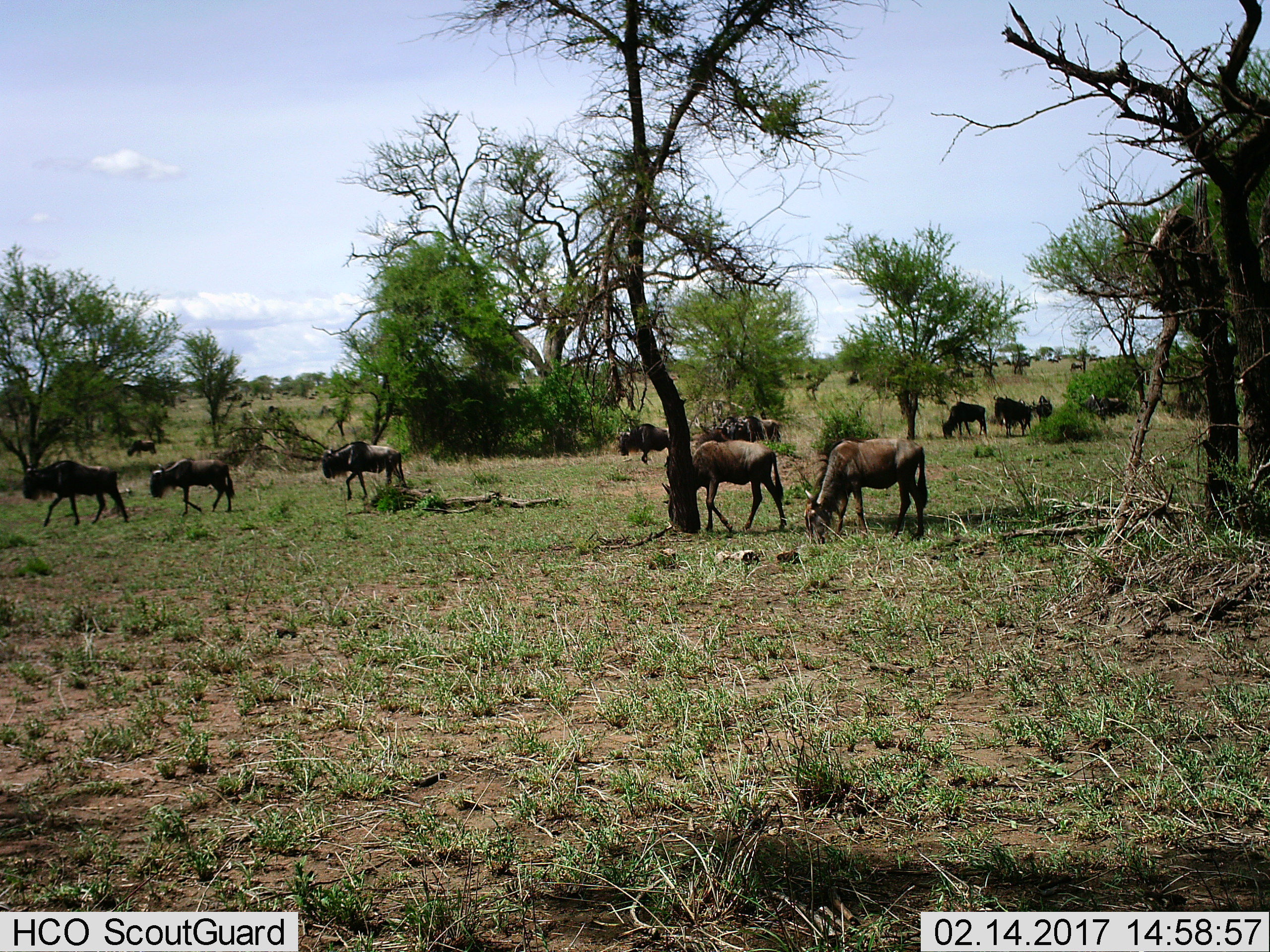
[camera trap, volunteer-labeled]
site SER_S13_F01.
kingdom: Animalia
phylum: Chordata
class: Mammalia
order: Artiodactyla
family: Bovidae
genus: Connochaetes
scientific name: Connochaetes taurinus taurinus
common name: blue wildebeest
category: wildebeestblue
Wildebeestblue (blue wildebeest) (Connochaetes taurinus taurinus), count 11-50. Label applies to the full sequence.